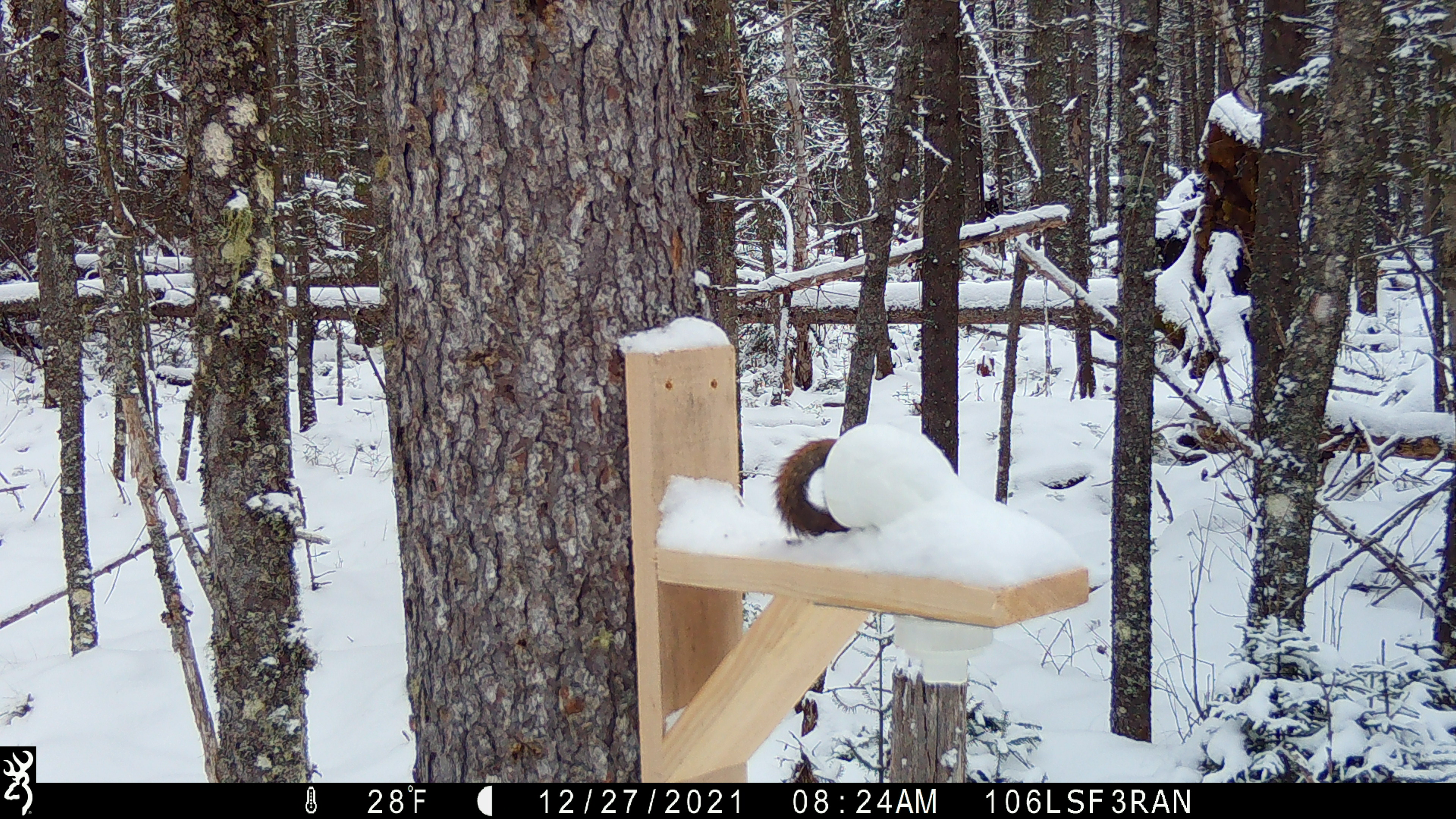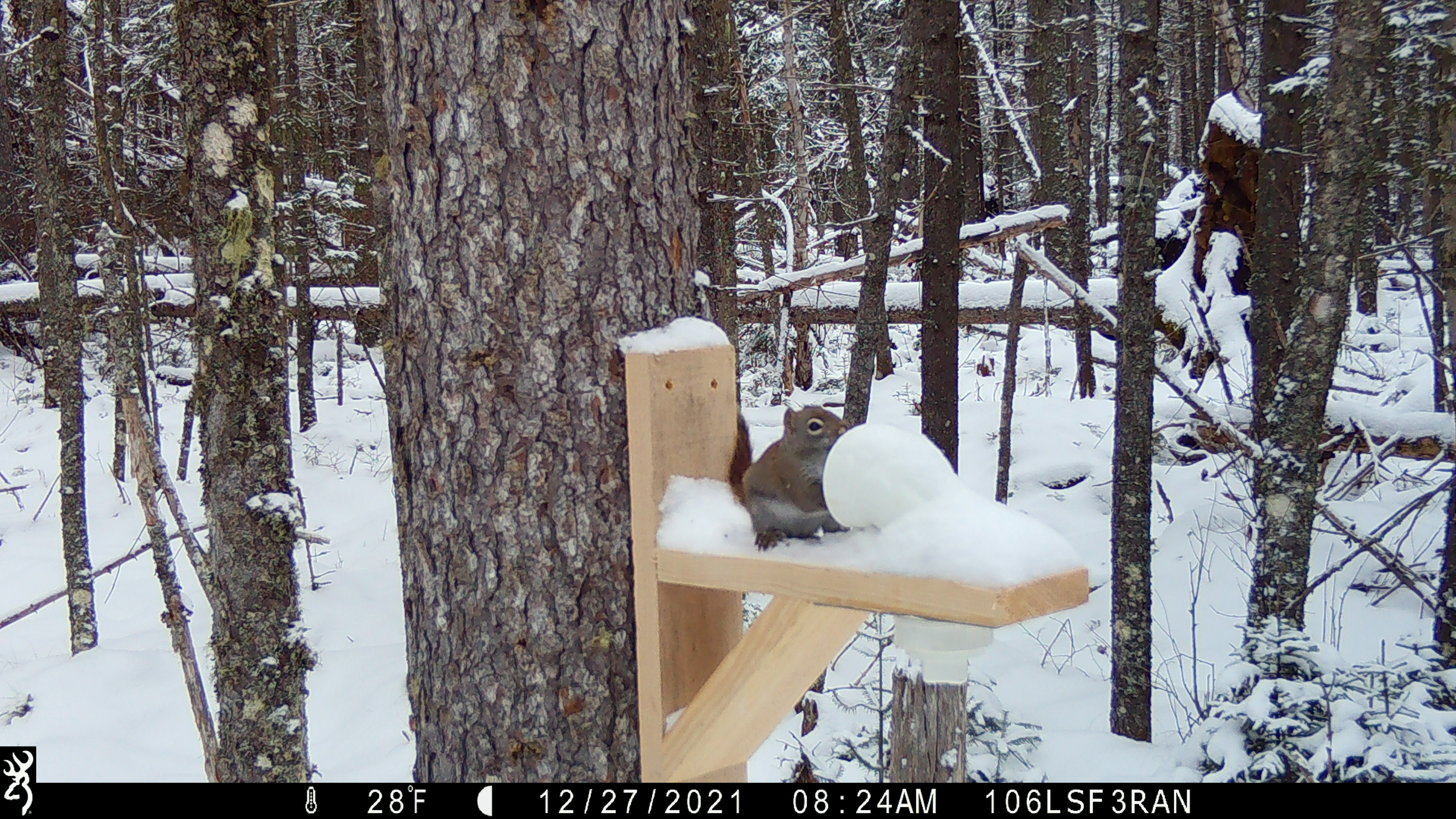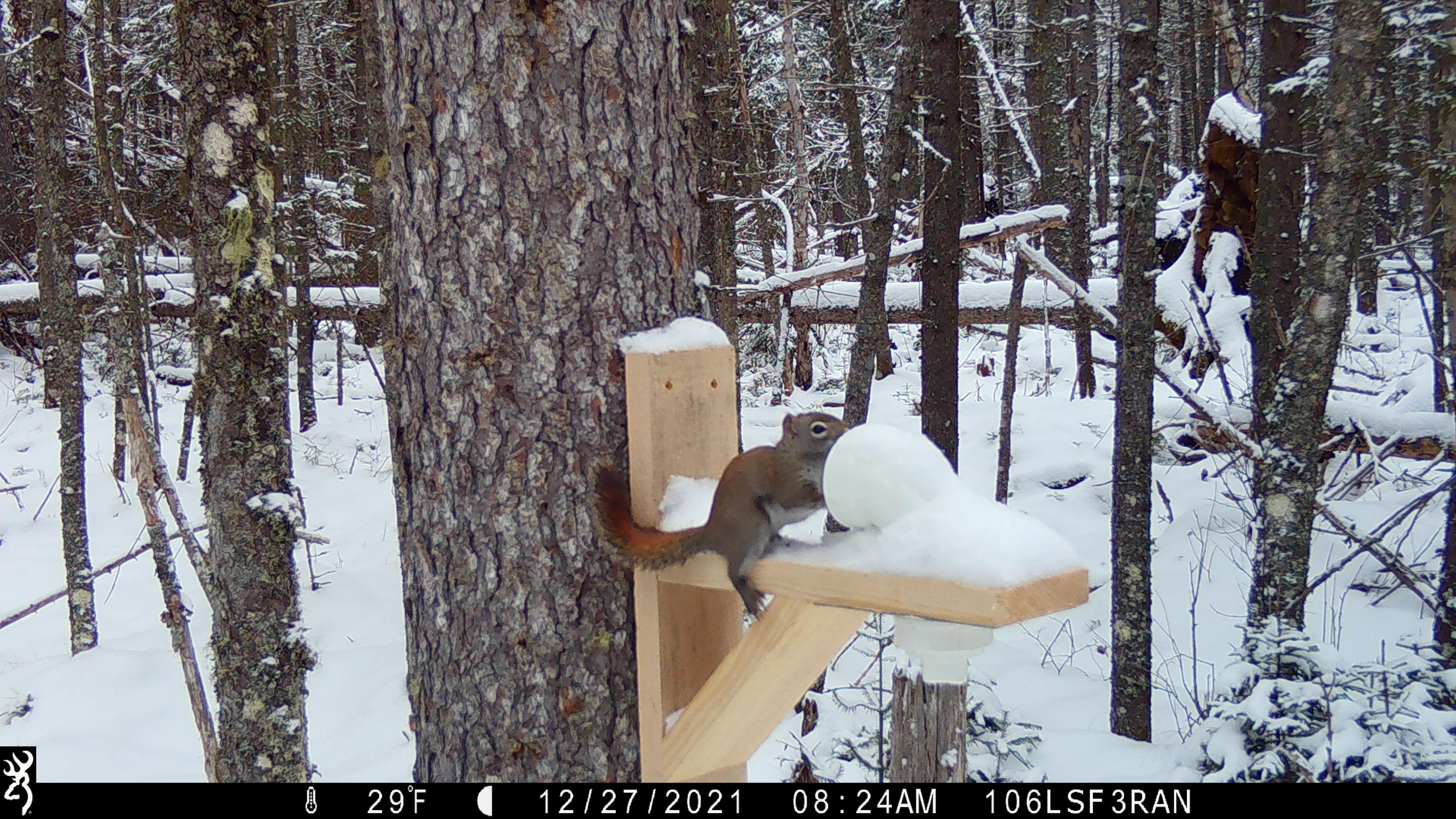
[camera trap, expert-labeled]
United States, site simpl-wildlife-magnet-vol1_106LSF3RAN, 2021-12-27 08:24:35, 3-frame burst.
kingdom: Animalia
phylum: Chordata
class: Mammalia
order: Rodentia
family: Sciuridae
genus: Tamiasciurus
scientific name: Tamiasciurus hudsonicus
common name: red squirrel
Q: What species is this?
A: Red squirrel (Tamiasciurus hudsonicus).